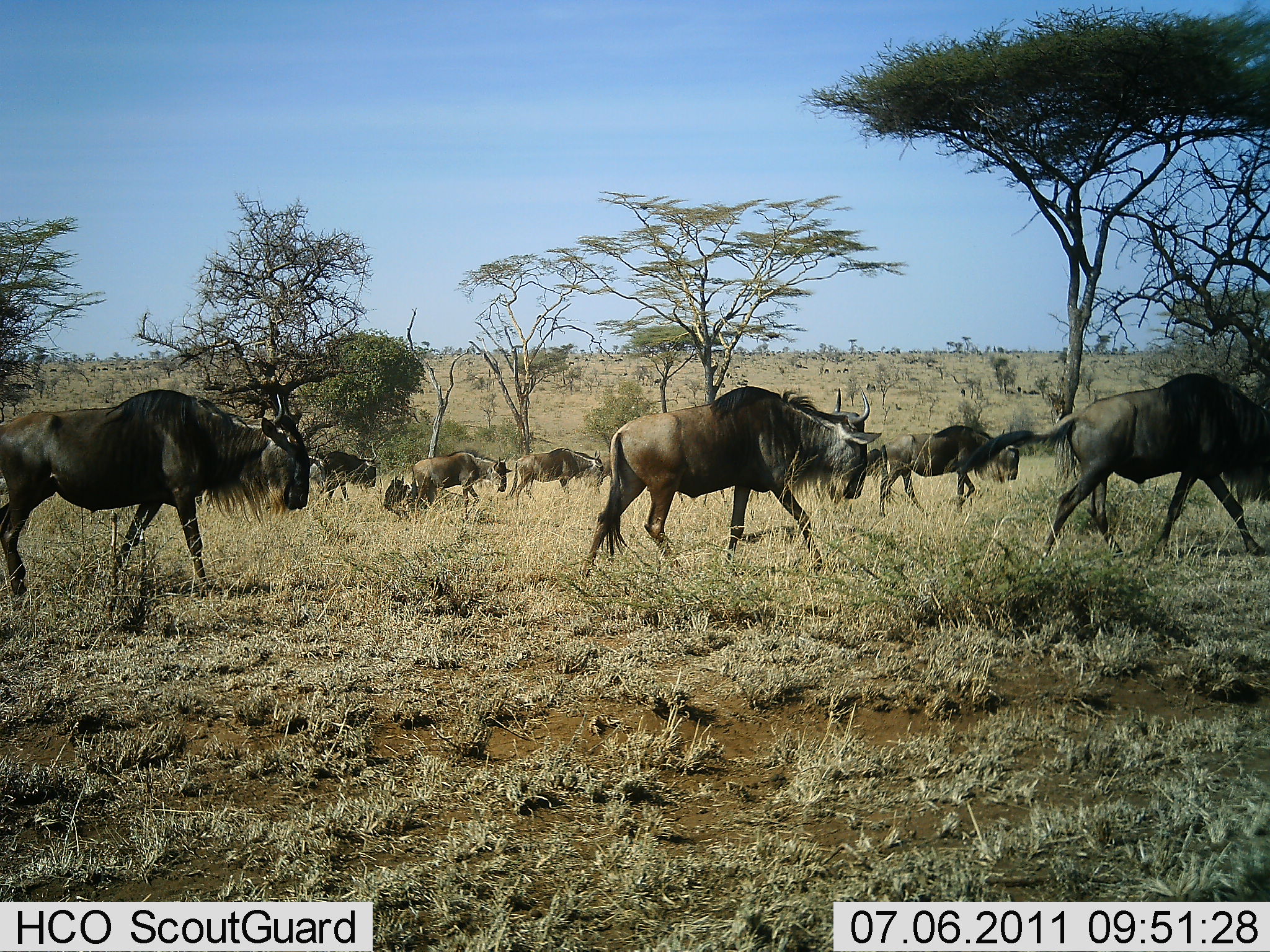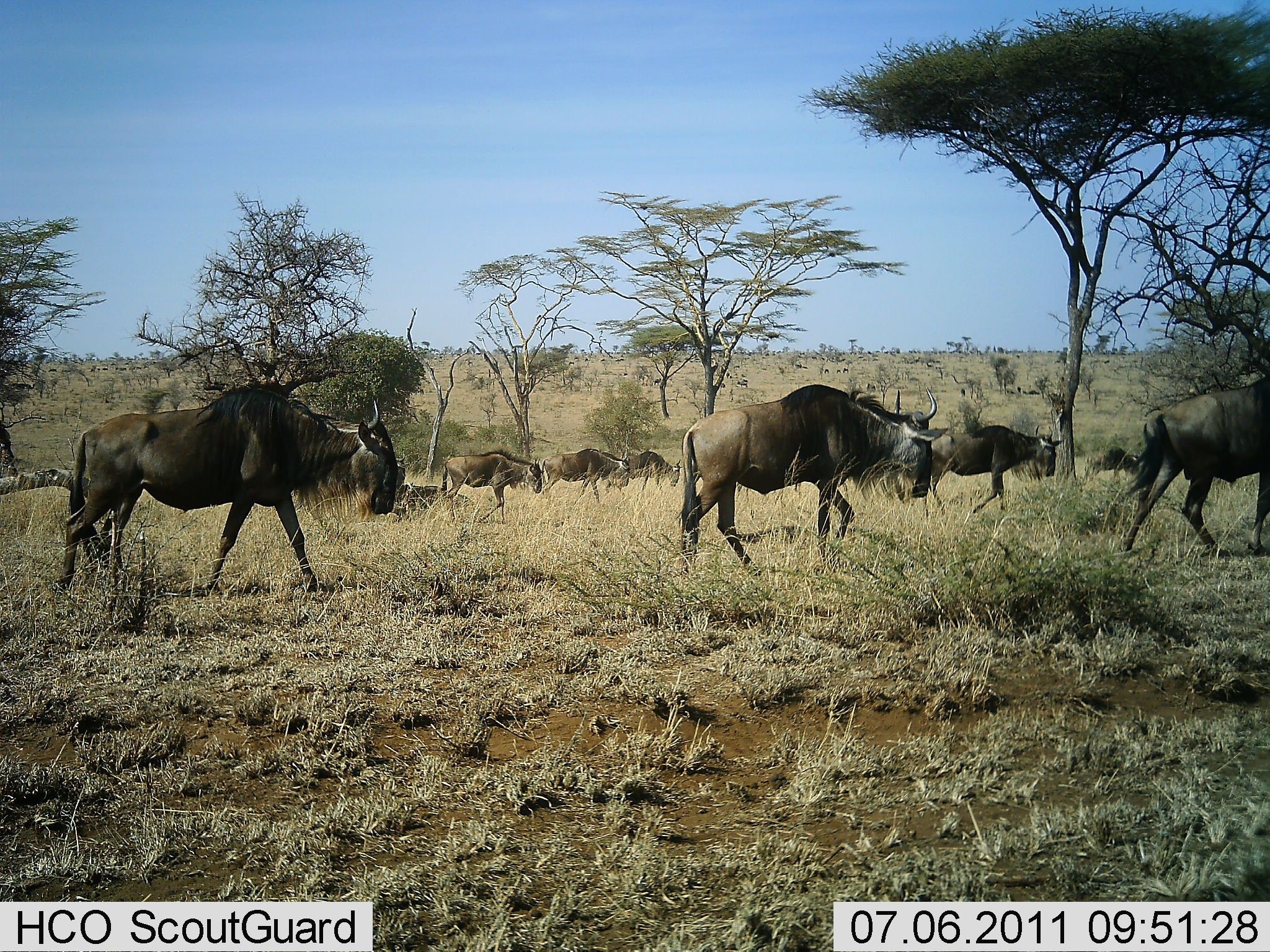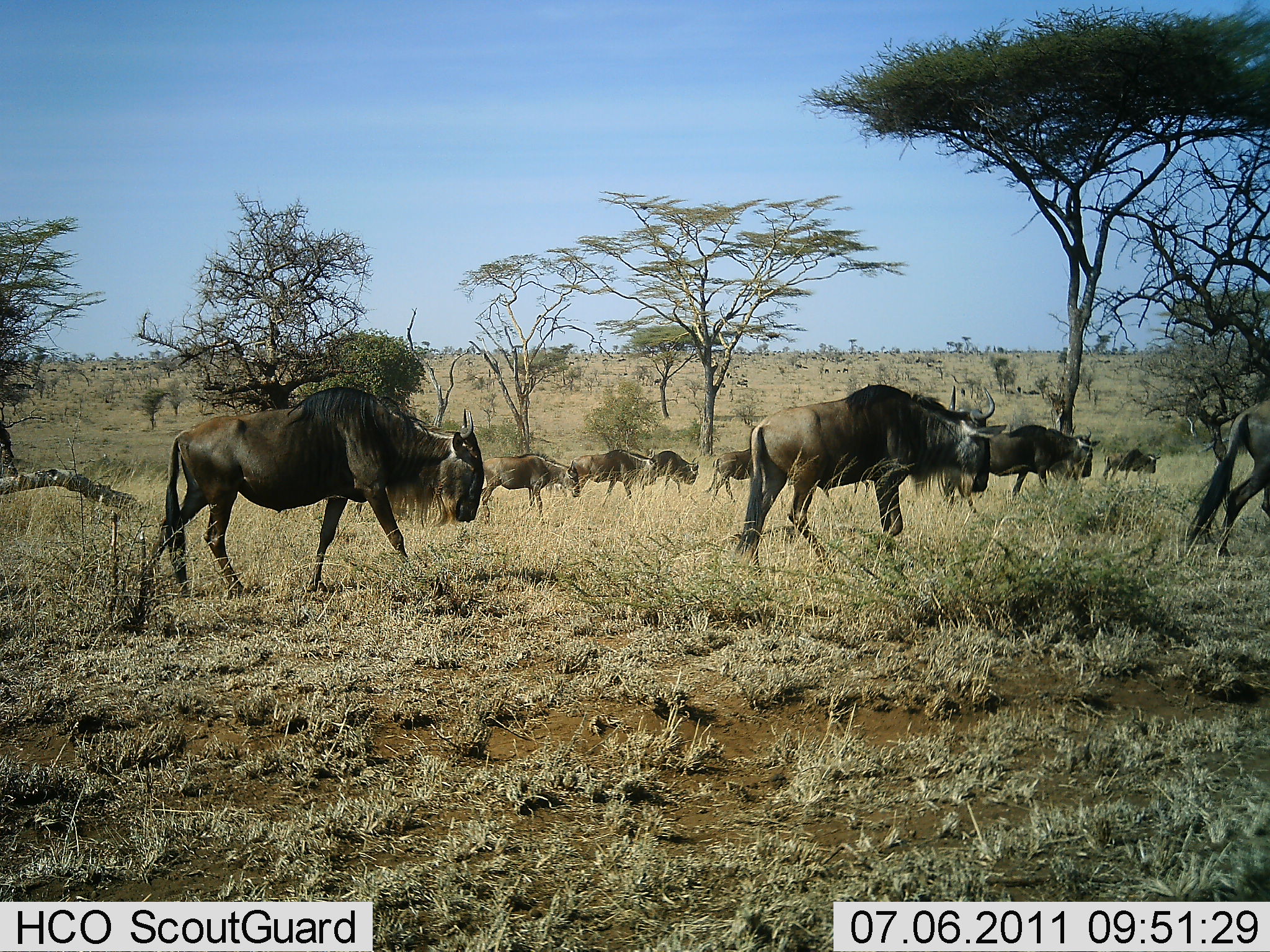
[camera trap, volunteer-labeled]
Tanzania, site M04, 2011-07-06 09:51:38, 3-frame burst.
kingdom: Animalia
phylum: Chordata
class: Mammalia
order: Artiodactyla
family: Bovidae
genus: Connochaetes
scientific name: Connochaetes taurinus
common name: blue wildebeest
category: wildebeest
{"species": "wildebeest (blue wildebeest) (Connochaetes taurinus)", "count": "8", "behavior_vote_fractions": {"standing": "0%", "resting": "10%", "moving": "100%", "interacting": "0%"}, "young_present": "0%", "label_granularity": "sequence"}